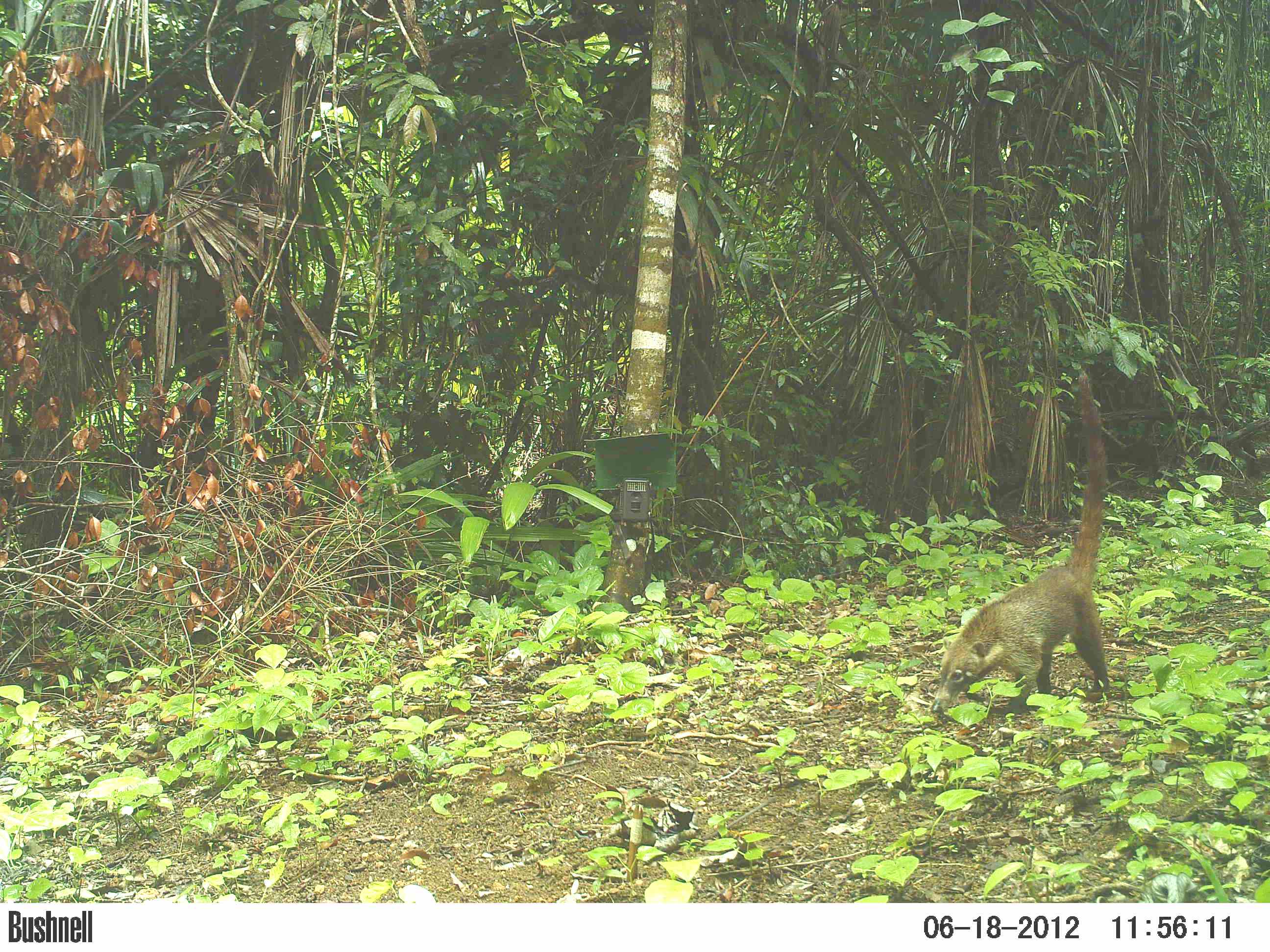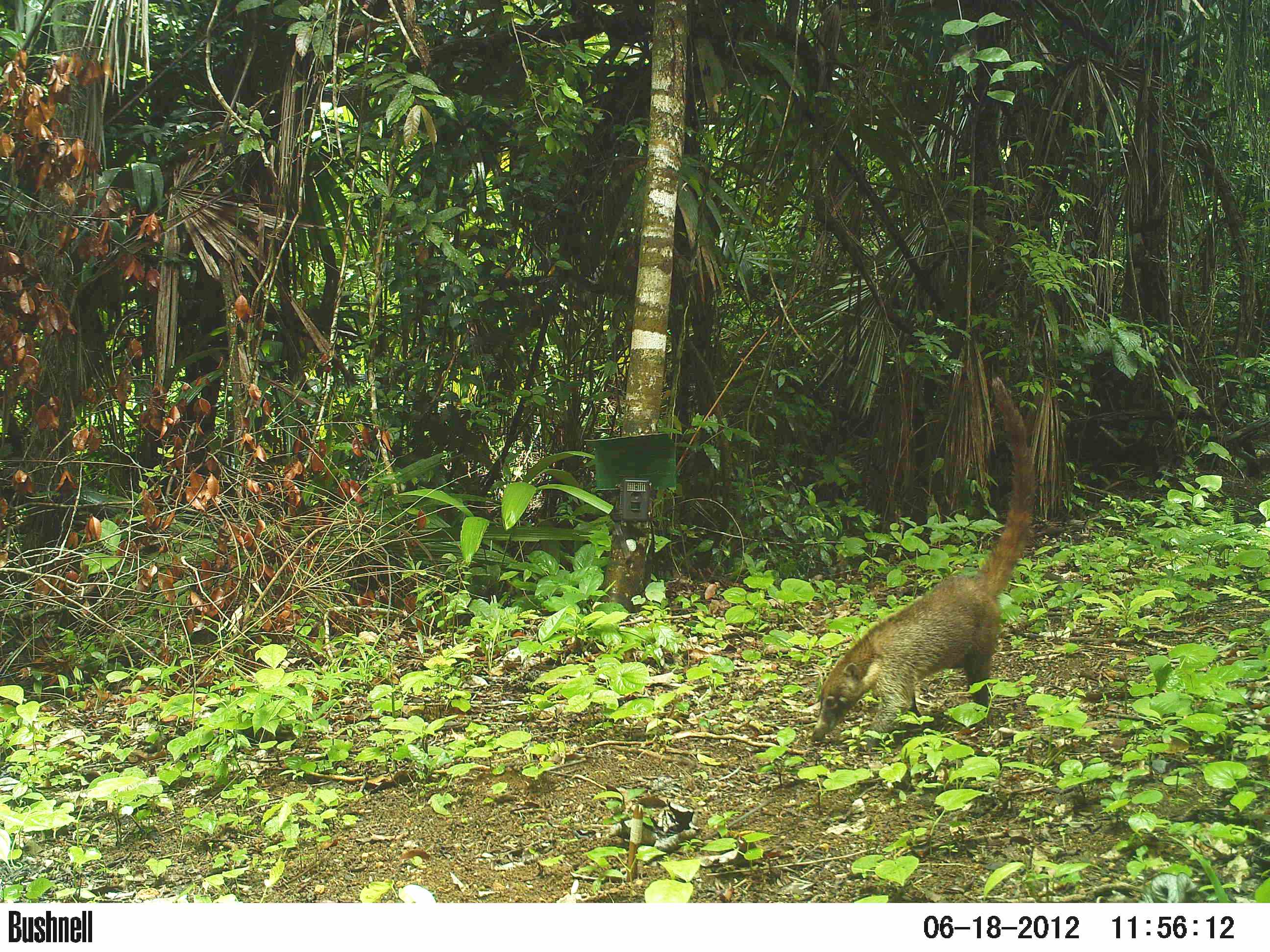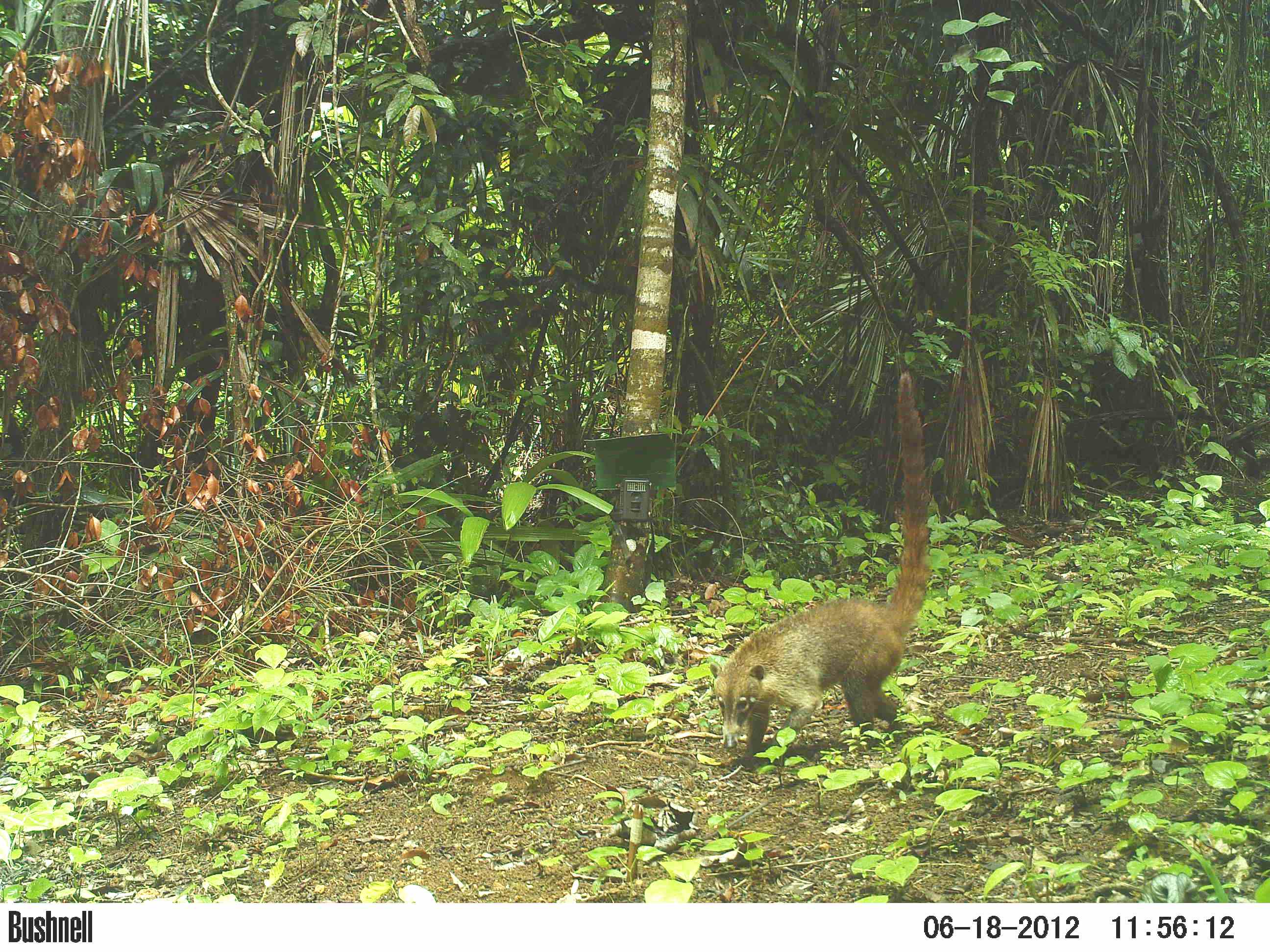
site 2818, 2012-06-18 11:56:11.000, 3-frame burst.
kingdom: Animalia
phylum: Chordata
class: Mammalia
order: Carnivora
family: Procyonidae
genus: Nasua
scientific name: Nasua narica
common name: white-nosed coati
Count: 1.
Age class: adult.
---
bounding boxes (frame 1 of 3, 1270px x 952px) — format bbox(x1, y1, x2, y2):
nasua narica: bbox(929, 370, 1110, 716)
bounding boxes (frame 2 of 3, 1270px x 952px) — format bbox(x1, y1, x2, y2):
nasua narica: bbox(808, 376, 1036, 752)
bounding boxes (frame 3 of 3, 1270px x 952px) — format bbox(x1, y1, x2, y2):
nasua narica: bbox(706, 369, 930, 769)